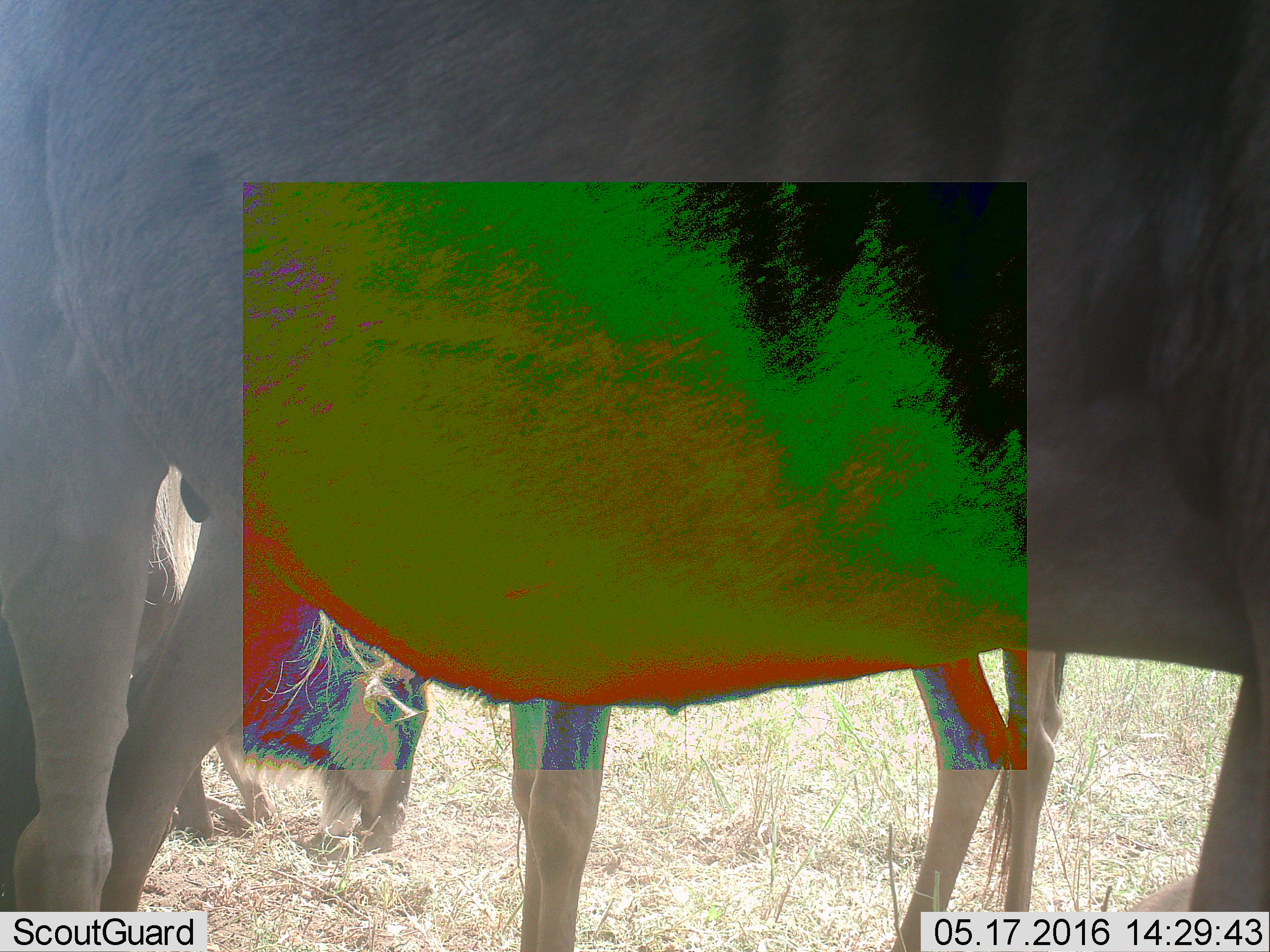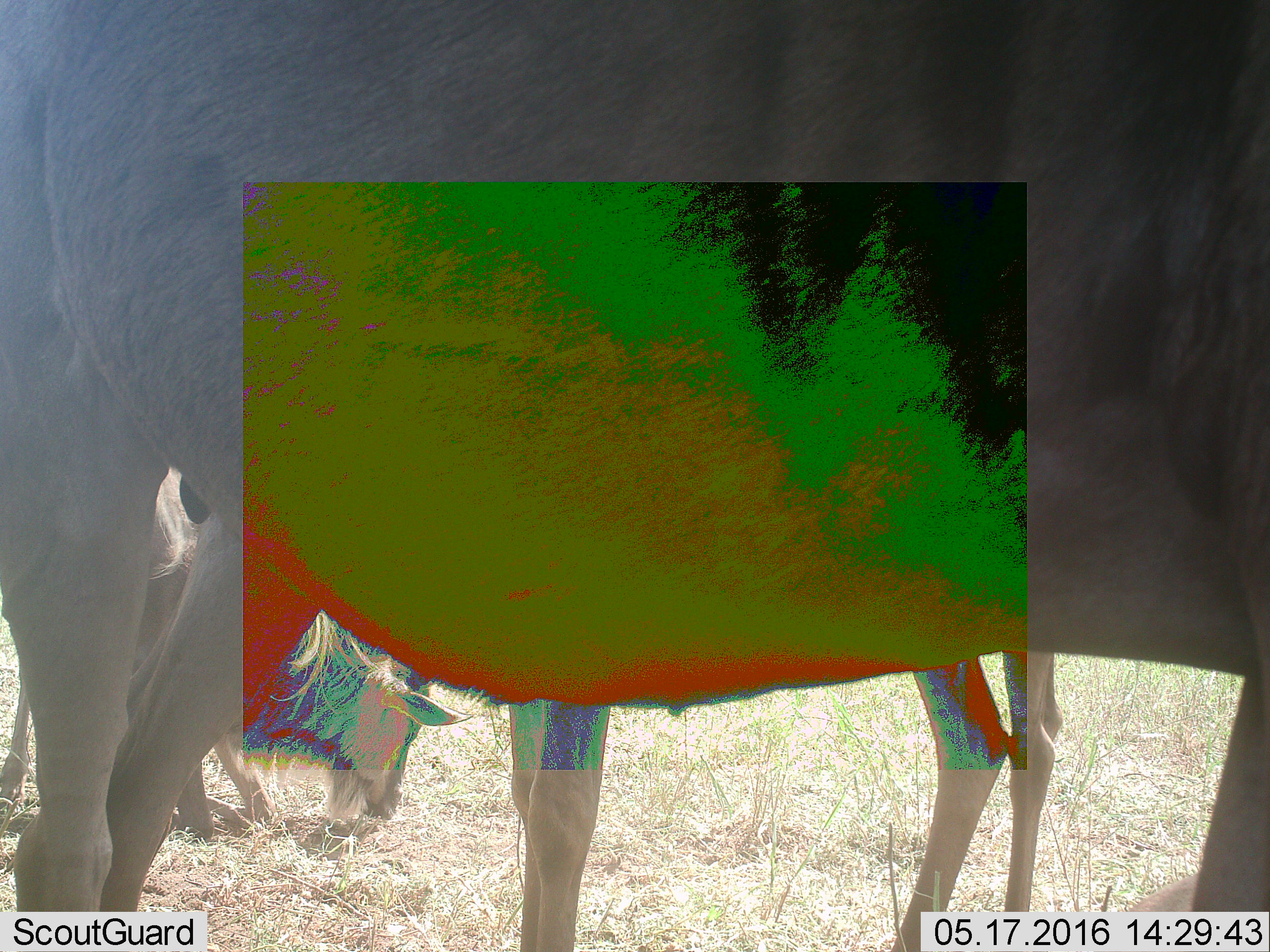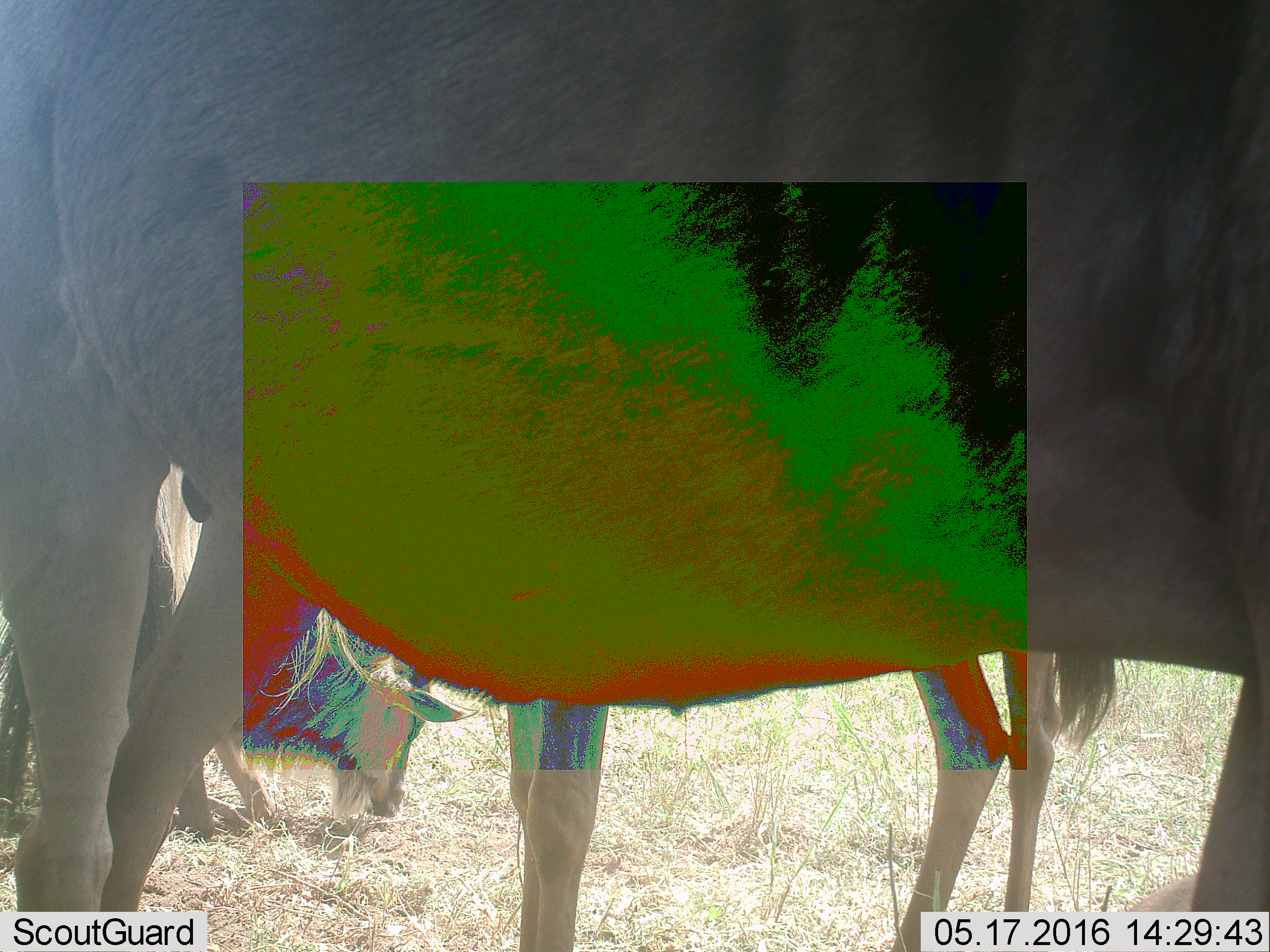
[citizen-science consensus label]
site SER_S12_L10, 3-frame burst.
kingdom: Animalia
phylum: Chordata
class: Mammalia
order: Artiodactyla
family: Bovidae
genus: Connochaetes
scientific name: Connochaetes taurinus taurinus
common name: blue wildebeest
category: wildebeestblue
Wildebeestblue (blue wildebeest) (Connochaetes taurinus taurinus), count 4. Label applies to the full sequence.